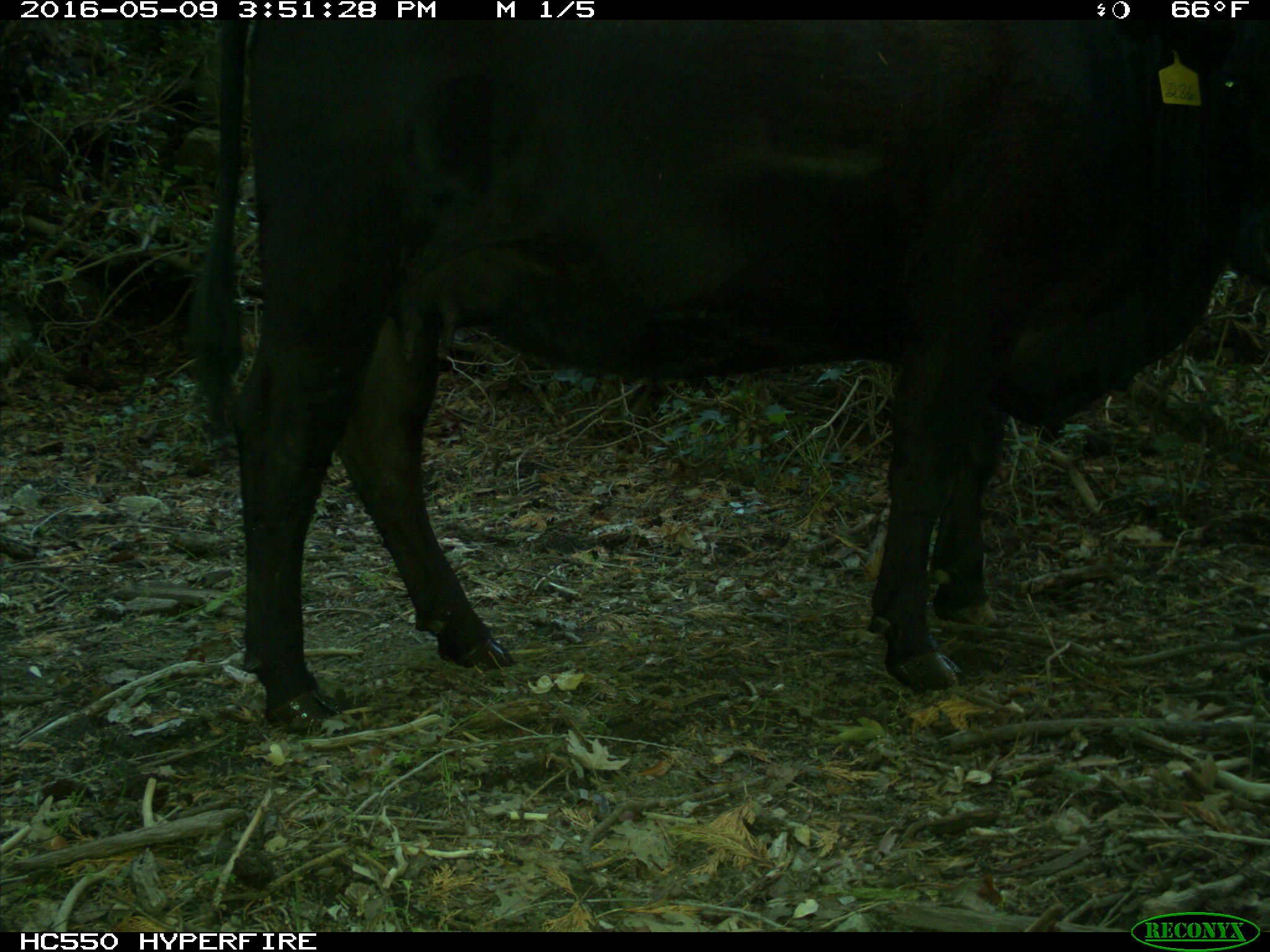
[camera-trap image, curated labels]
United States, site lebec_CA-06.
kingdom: Animalia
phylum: Chordata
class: Mammalia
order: Artiodactyla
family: Bovidae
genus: Bos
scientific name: Bos taurus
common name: domestic cow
Bos taurus (domestic cow).